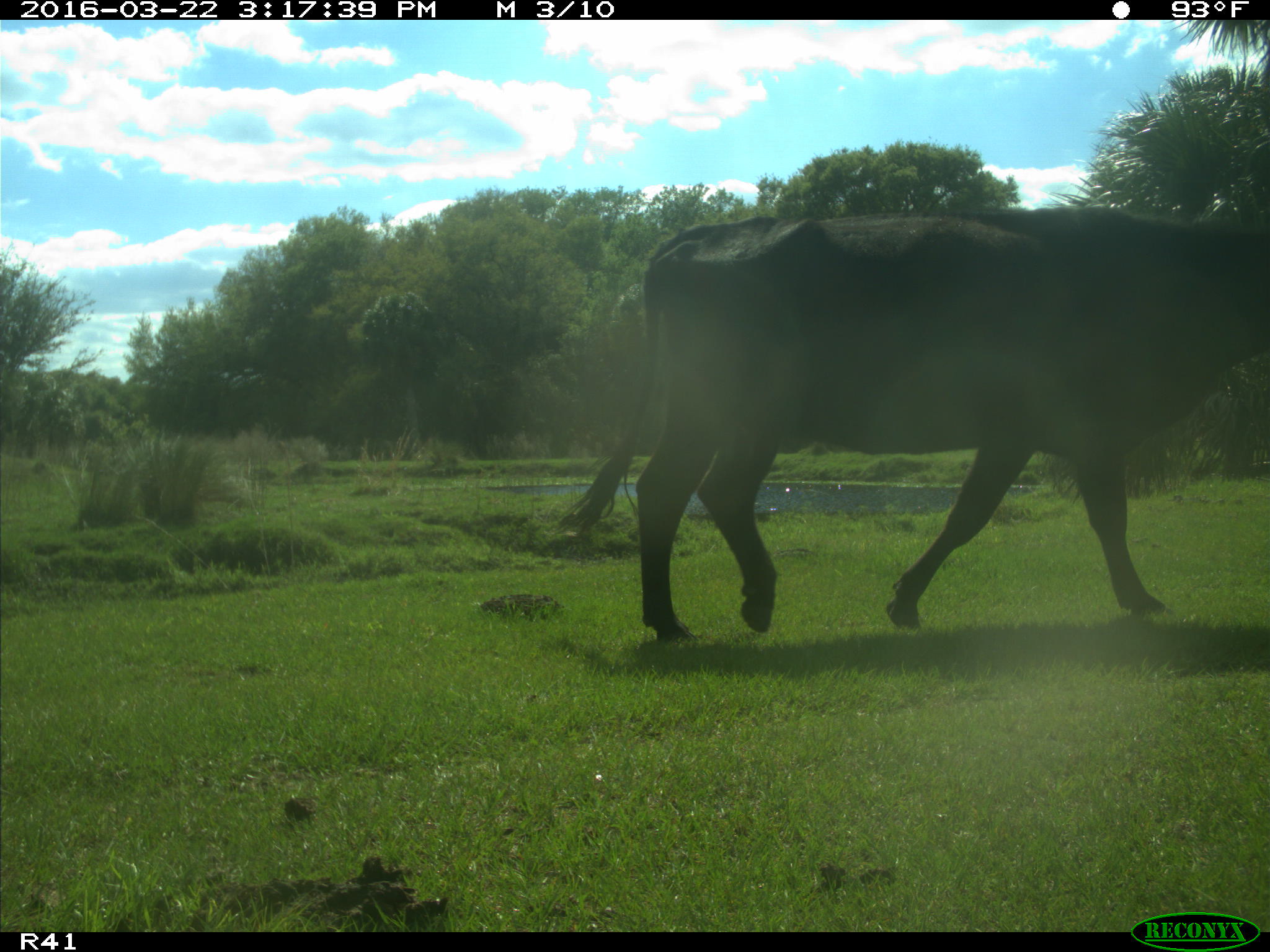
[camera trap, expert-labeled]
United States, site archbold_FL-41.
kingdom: Animalia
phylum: Chordata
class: Mammalia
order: Artiodactyla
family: Bovidae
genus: Bos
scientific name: Bos taurus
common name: domestic cow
Bos taurus (domestic cow).